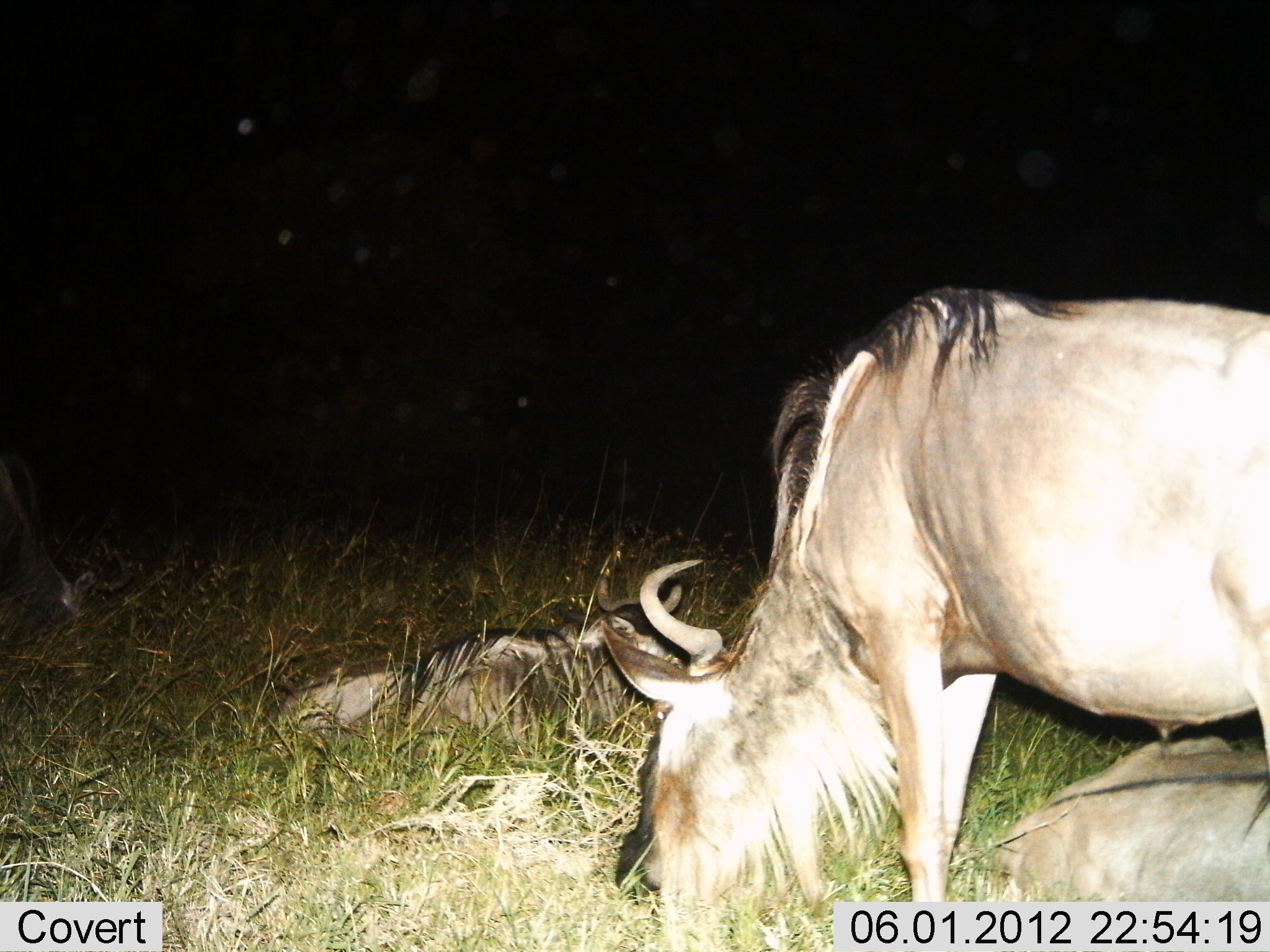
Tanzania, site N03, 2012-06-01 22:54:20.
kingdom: Animalia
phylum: Chordata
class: Mammalia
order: Artiodactyla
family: Bovidae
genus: Connochaetes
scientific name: Connochaetes taurinus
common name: blue wildebeest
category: wildebeest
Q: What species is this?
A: Wildebeest (blue wildebeest) (Connochaetes taurinus).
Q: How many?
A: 3.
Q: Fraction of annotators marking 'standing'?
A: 40%.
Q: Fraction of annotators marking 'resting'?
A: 100%.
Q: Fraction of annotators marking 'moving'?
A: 0%.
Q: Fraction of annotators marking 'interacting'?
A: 0%.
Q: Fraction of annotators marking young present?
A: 10%.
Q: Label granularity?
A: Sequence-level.